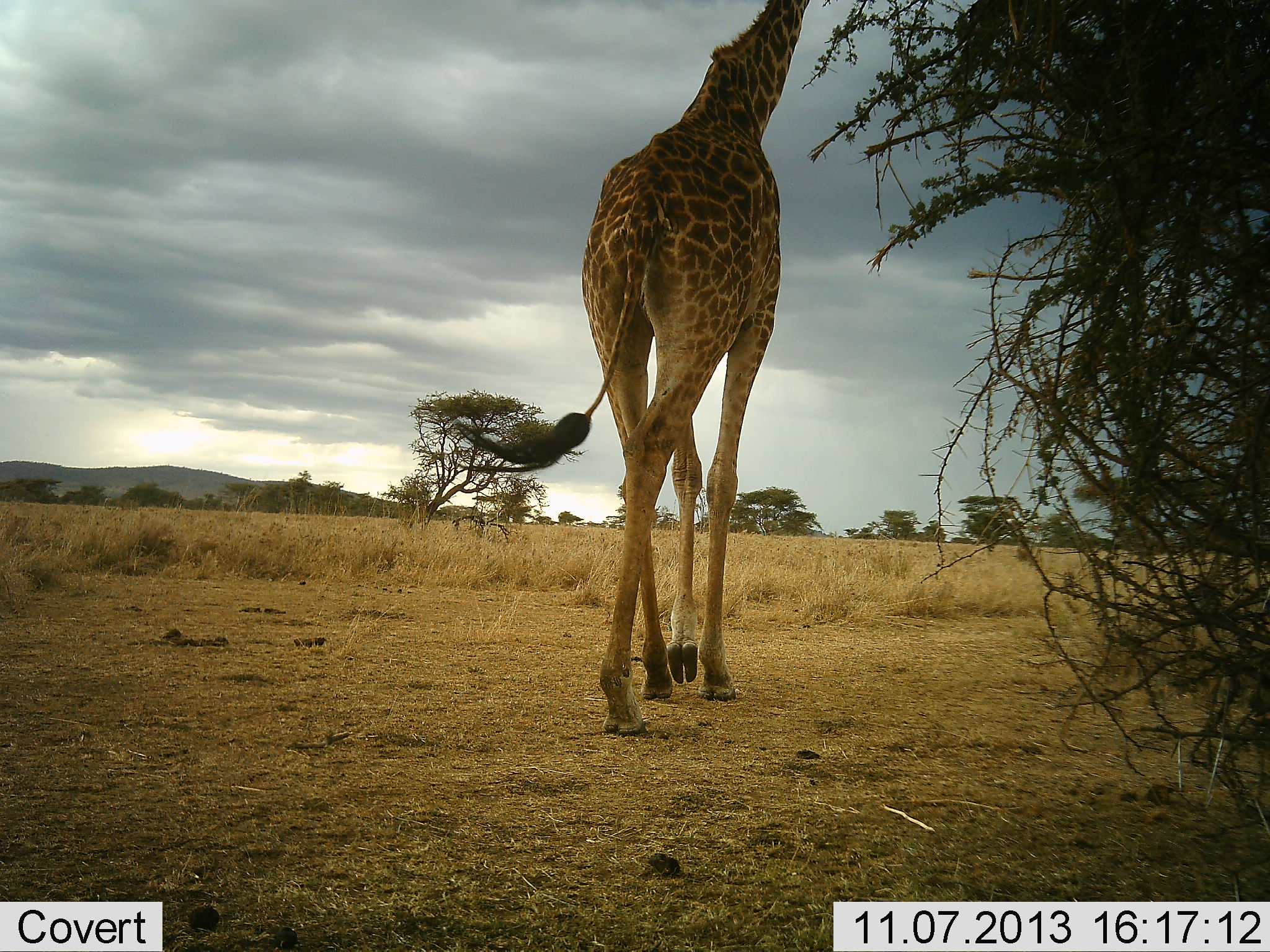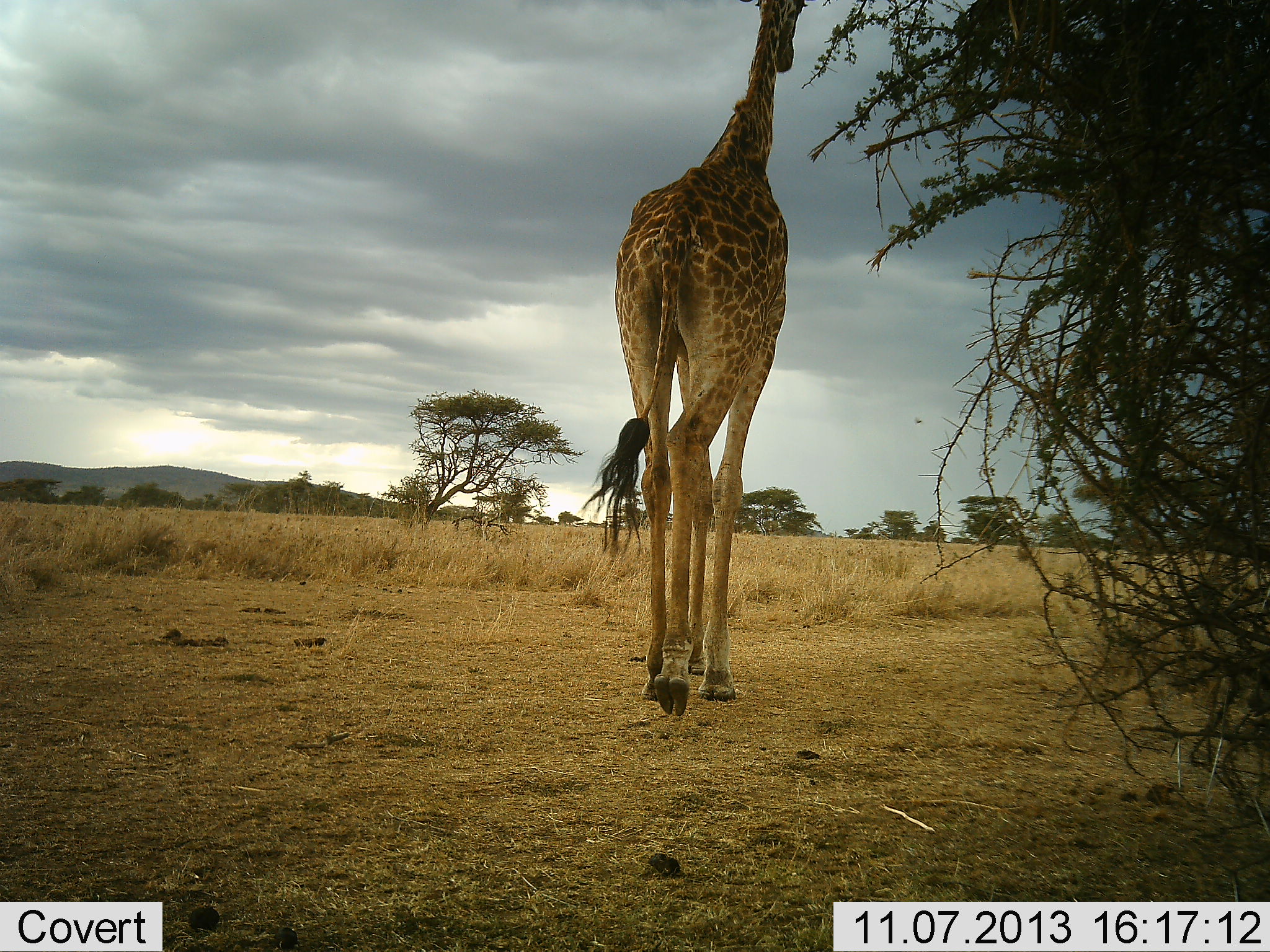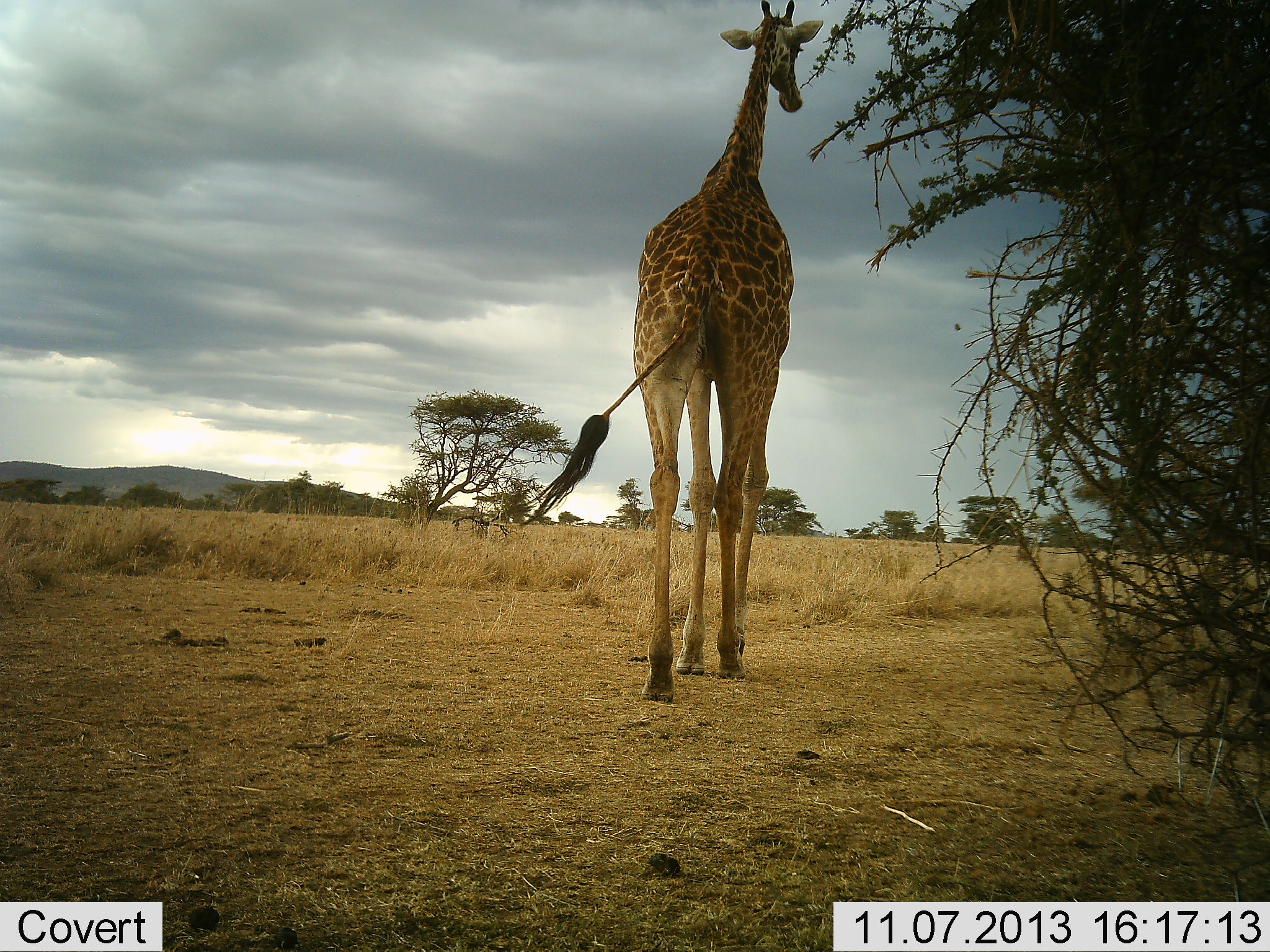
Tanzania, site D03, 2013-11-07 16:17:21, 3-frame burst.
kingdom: Animalia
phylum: Chordata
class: Mammalia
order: Artiodactyla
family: Giraffidae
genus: Giraffa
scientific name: Giraffa camelopardalis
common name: giraffe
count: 1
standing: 0%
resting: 0%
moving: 100%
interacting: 0%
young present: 0%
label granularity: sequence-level